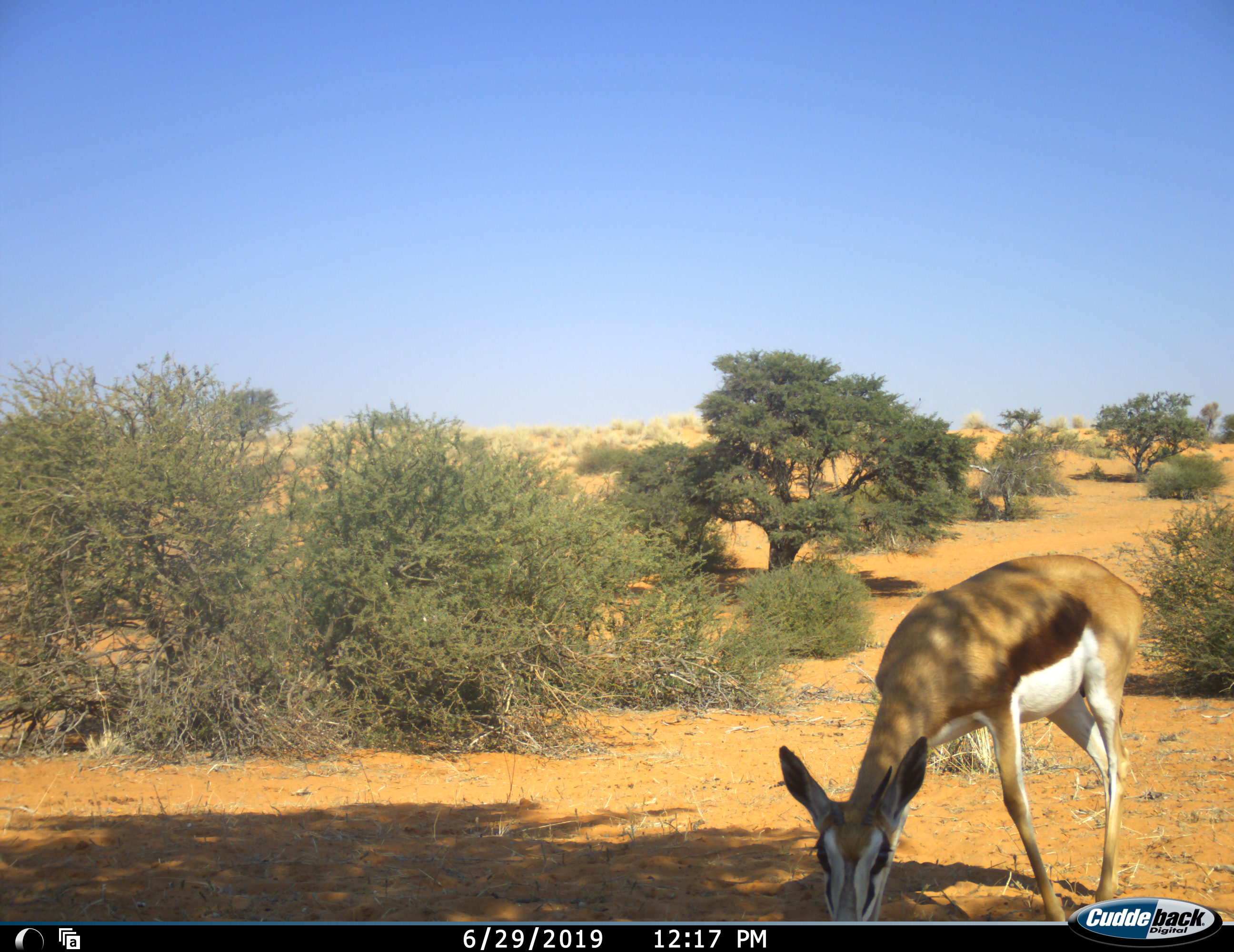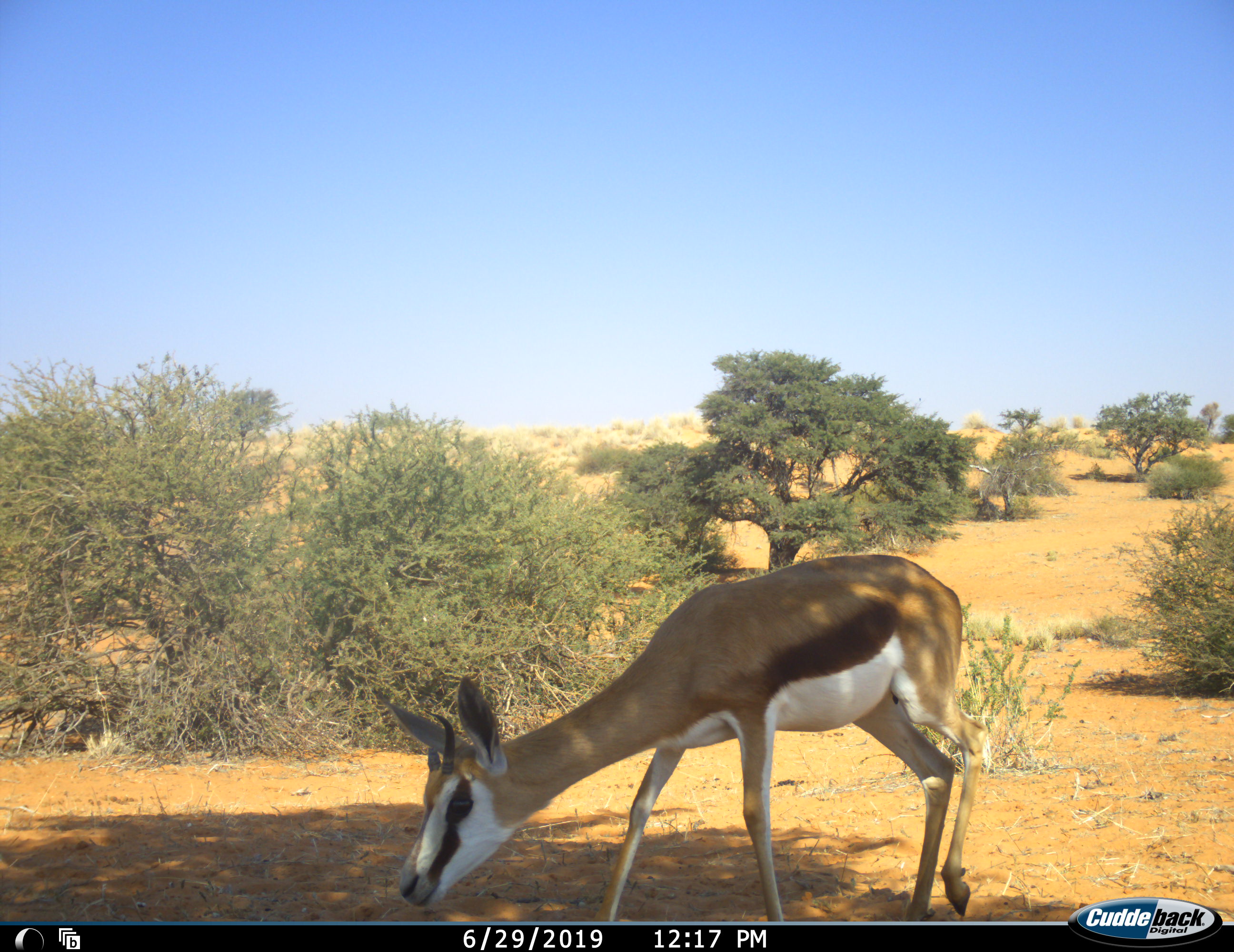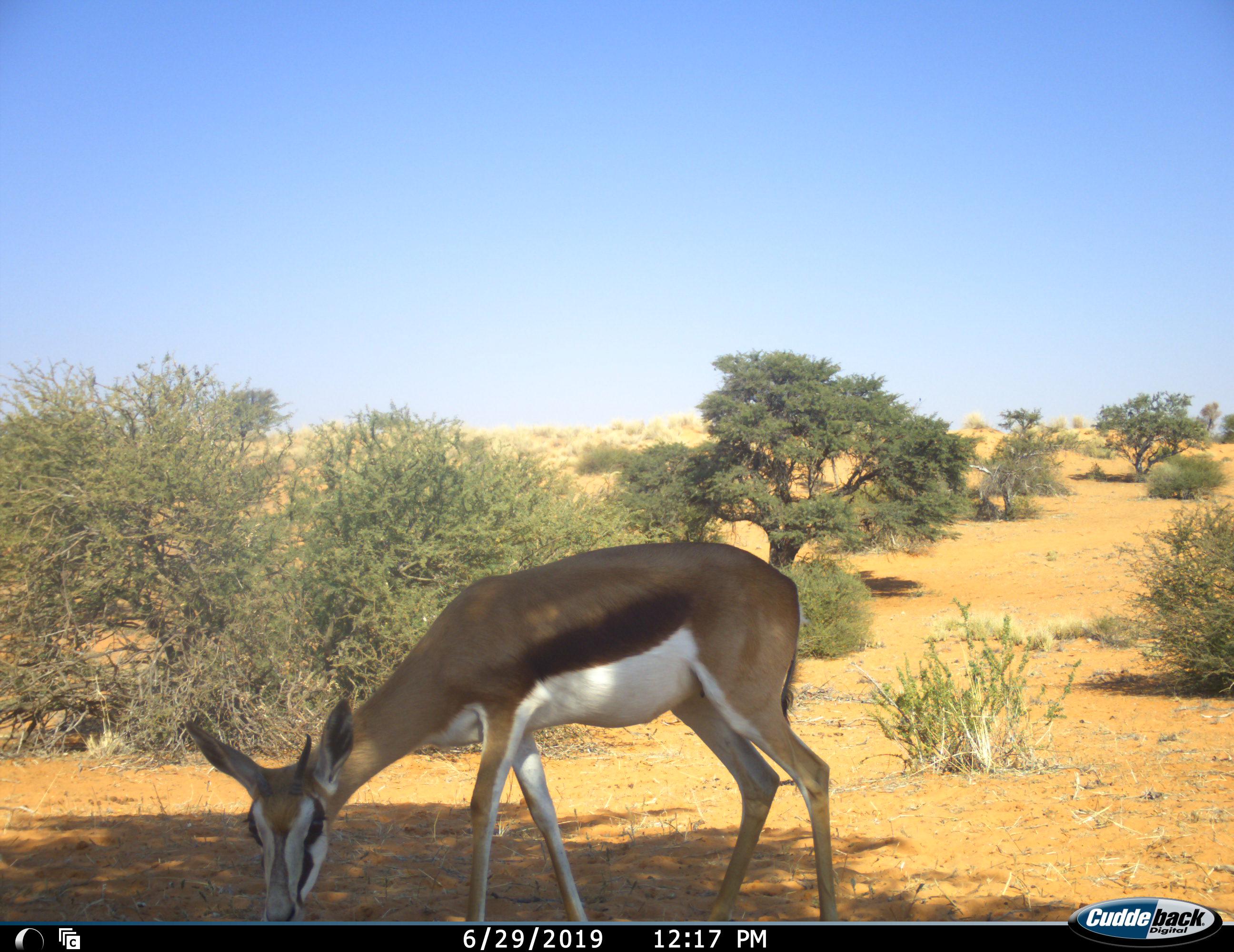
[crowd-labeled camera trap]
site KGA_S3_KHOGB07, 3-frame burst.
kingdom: Animalia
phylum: Chordata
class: Mammalia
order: Artiodactyla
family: Bovidae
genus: Antidorcas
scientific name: Antidorcas marsupialis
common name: springbok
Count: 1.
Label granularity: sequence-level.